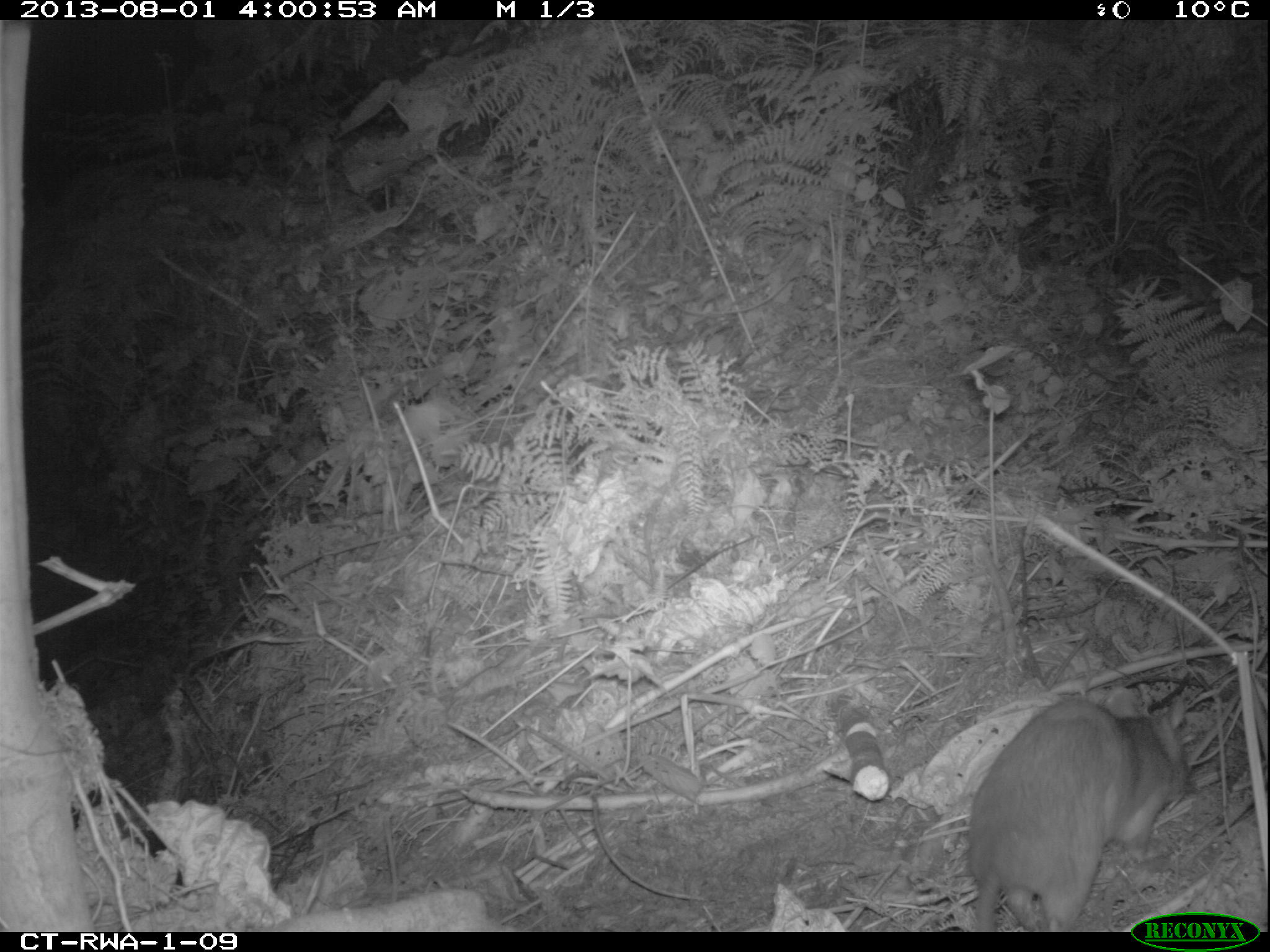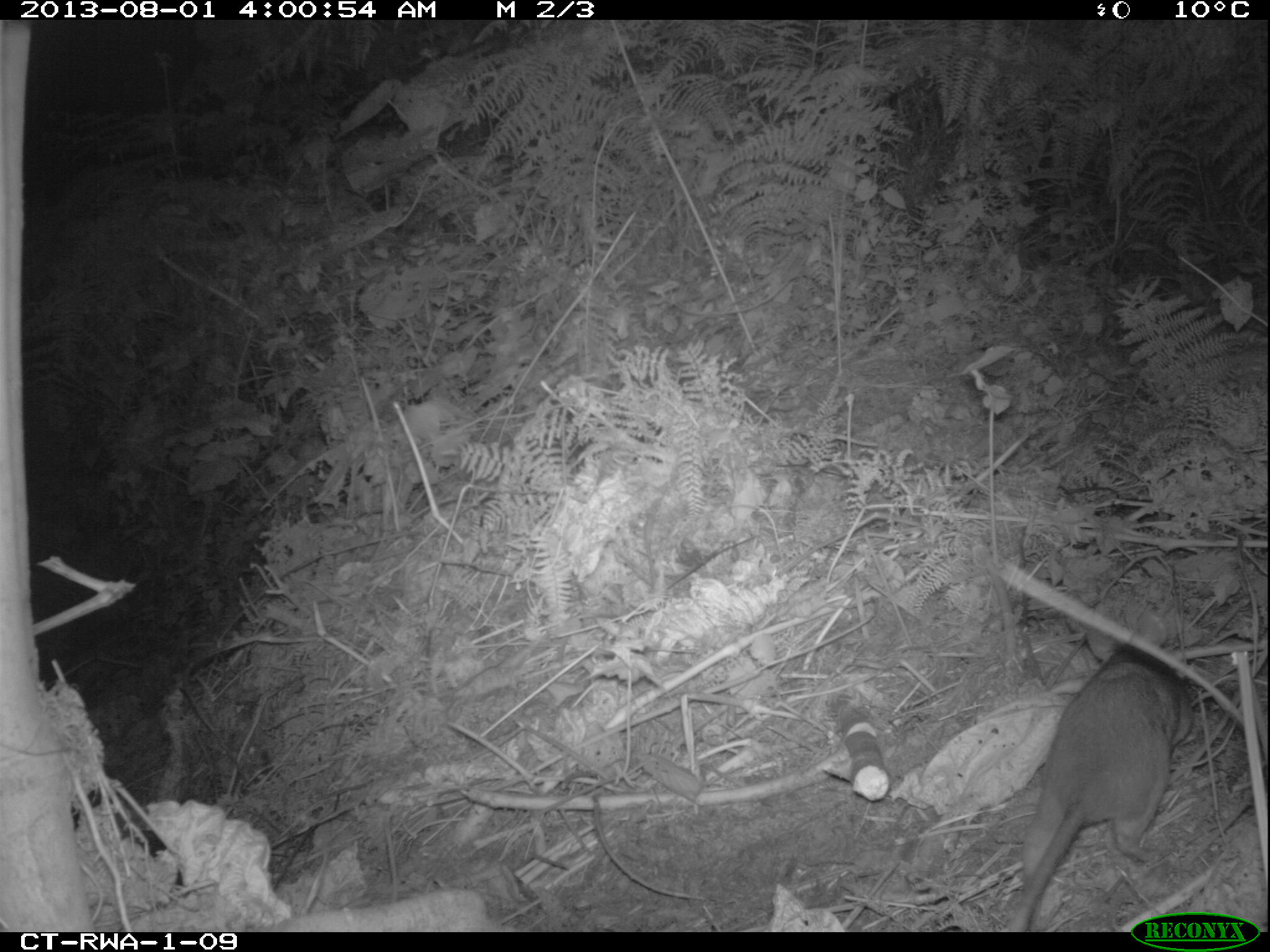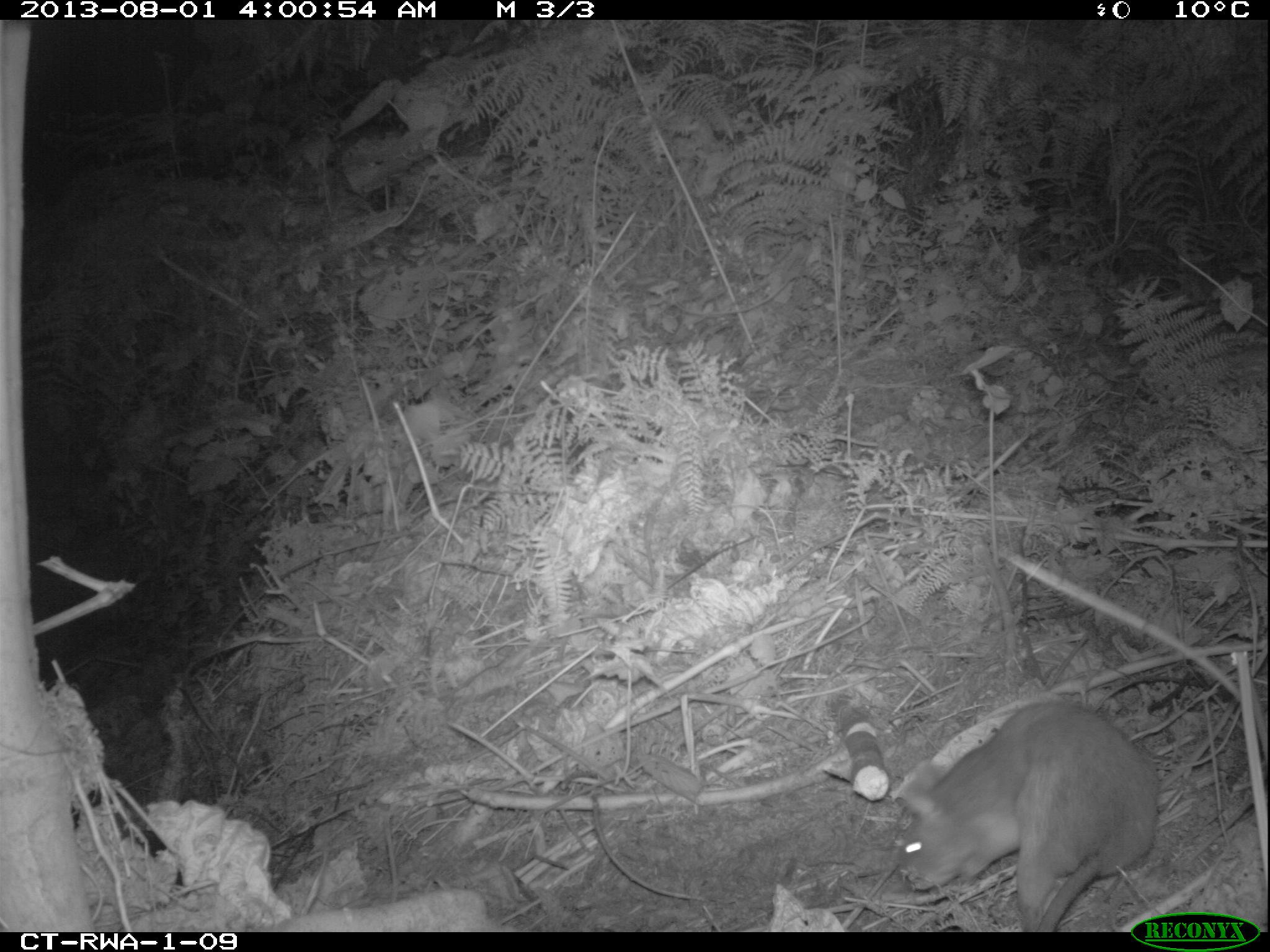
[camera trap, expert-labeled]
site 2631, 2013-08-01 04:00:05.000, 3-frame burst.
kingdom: Animalia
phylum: Chordata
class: Mammalia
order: Rodentia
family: Nesomyidae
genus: Cricetomys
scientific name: Cricetomys gambianus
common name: african giant pouched rat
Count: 1.